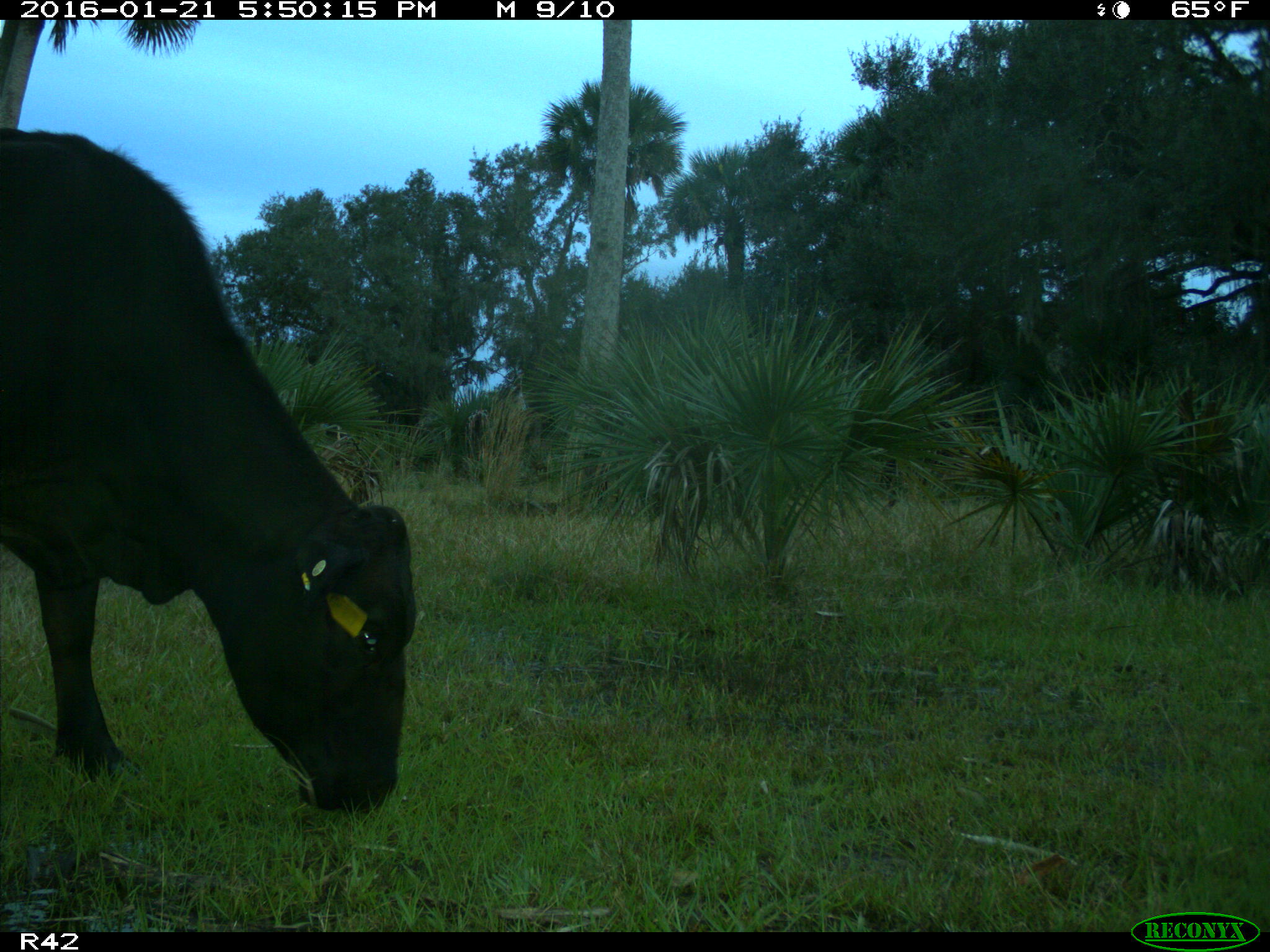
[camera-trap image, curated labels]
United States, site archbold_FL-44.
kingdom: Animalia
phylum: Chordata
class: Mammalia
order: Artiodactyla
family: Bovidae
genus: Bos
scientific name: Bos taurus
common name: domestic cow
Bos taurus (domestic cow).